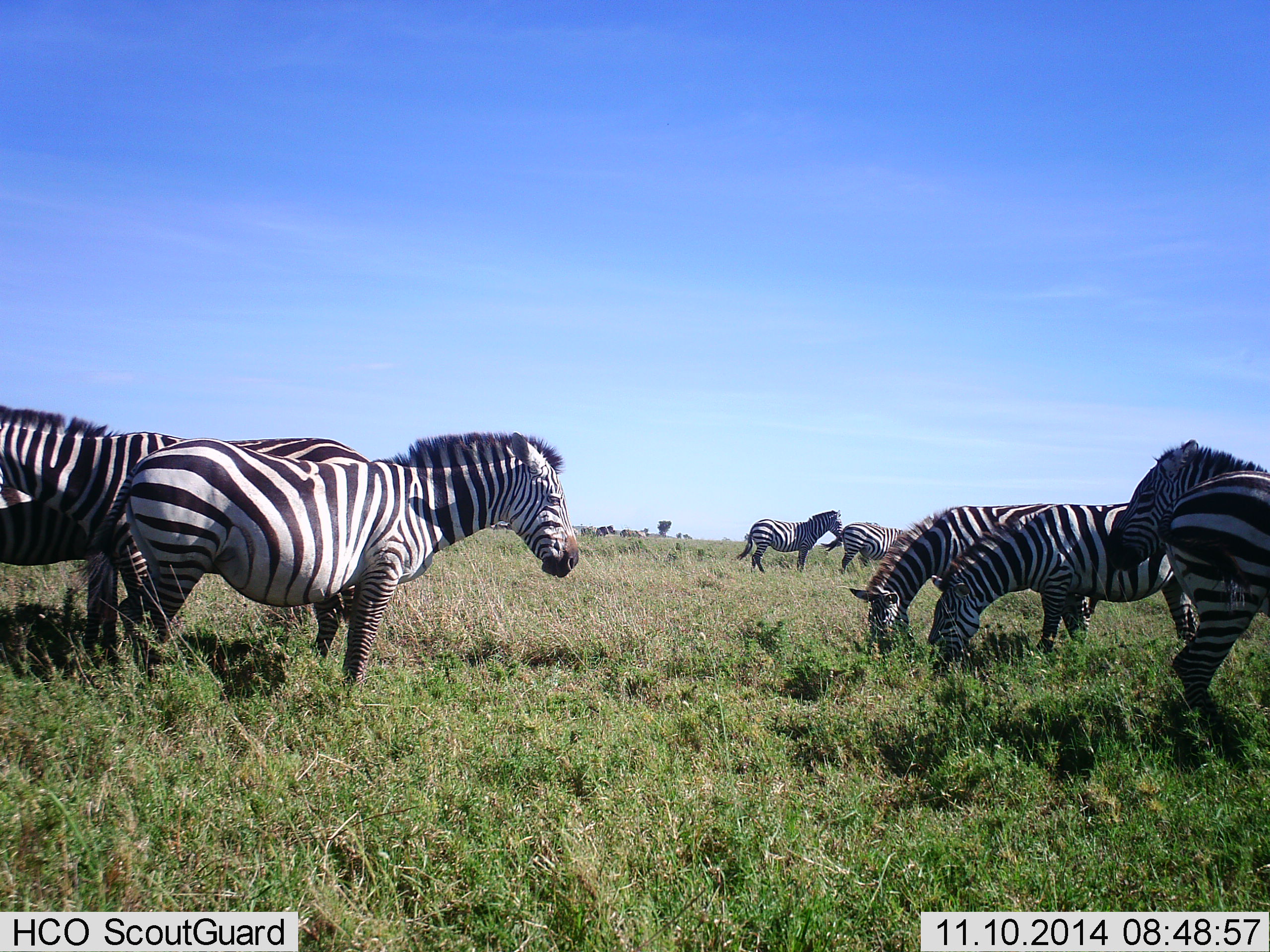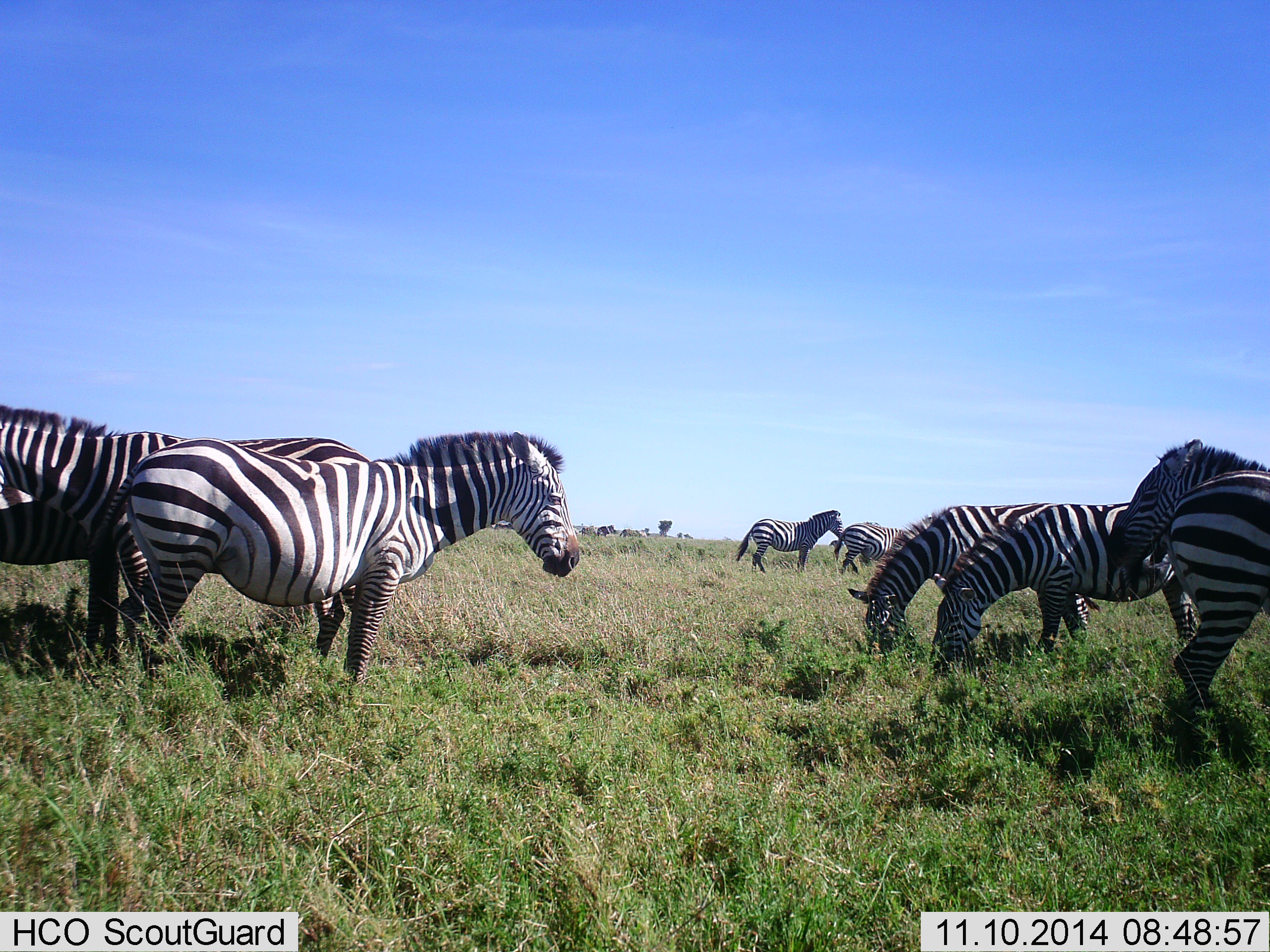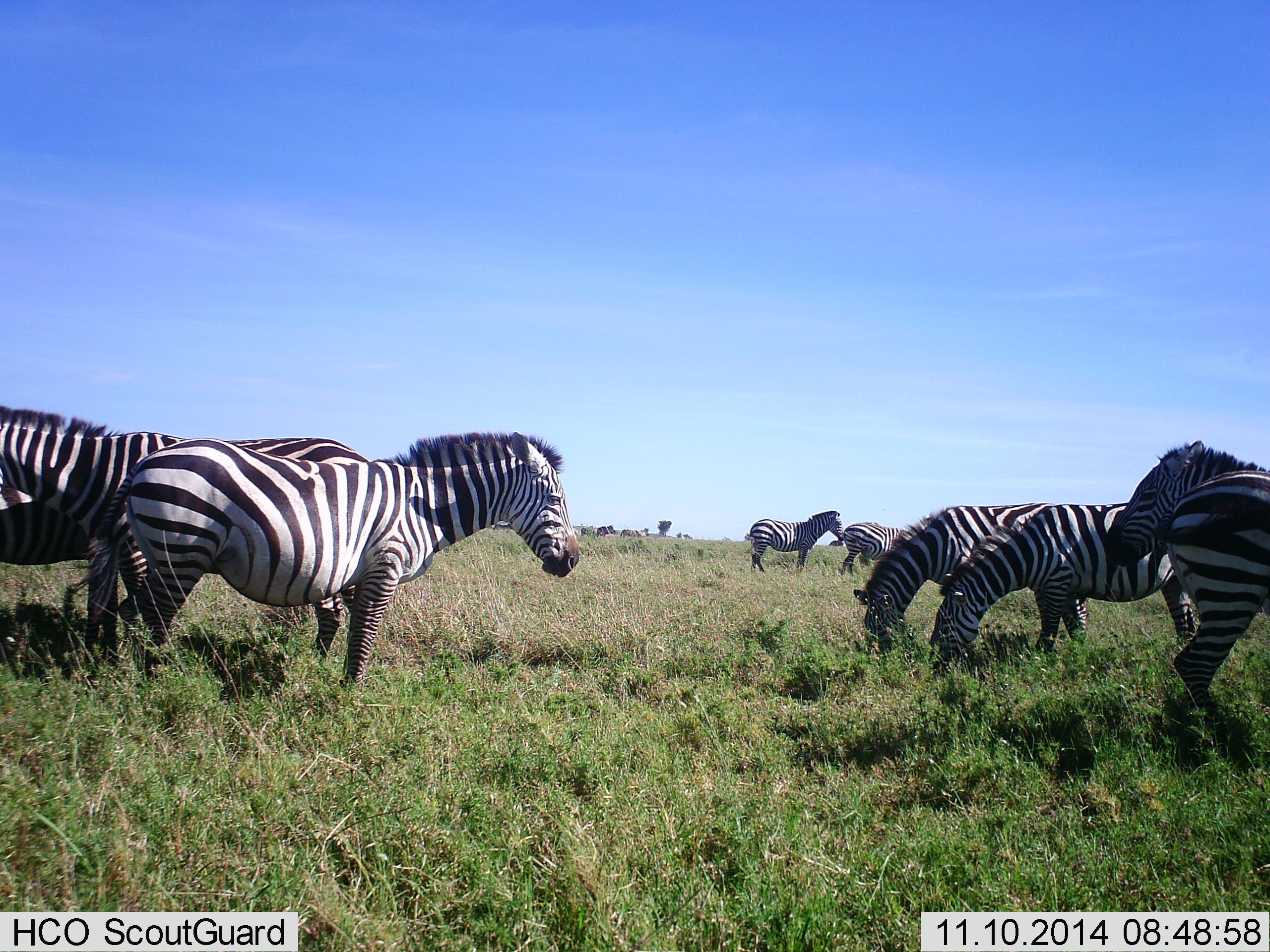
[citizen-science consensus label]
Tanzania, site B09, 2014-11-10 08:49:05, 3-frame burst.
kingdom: Animalia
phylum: Chordata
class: Mammalia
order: Perissodactyla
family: Equidae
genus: Equus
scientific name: Equus quagga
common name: plains zebra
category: zebra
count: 9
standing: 100%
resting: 0%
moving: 0%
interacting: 10%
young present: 0%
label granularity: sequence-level